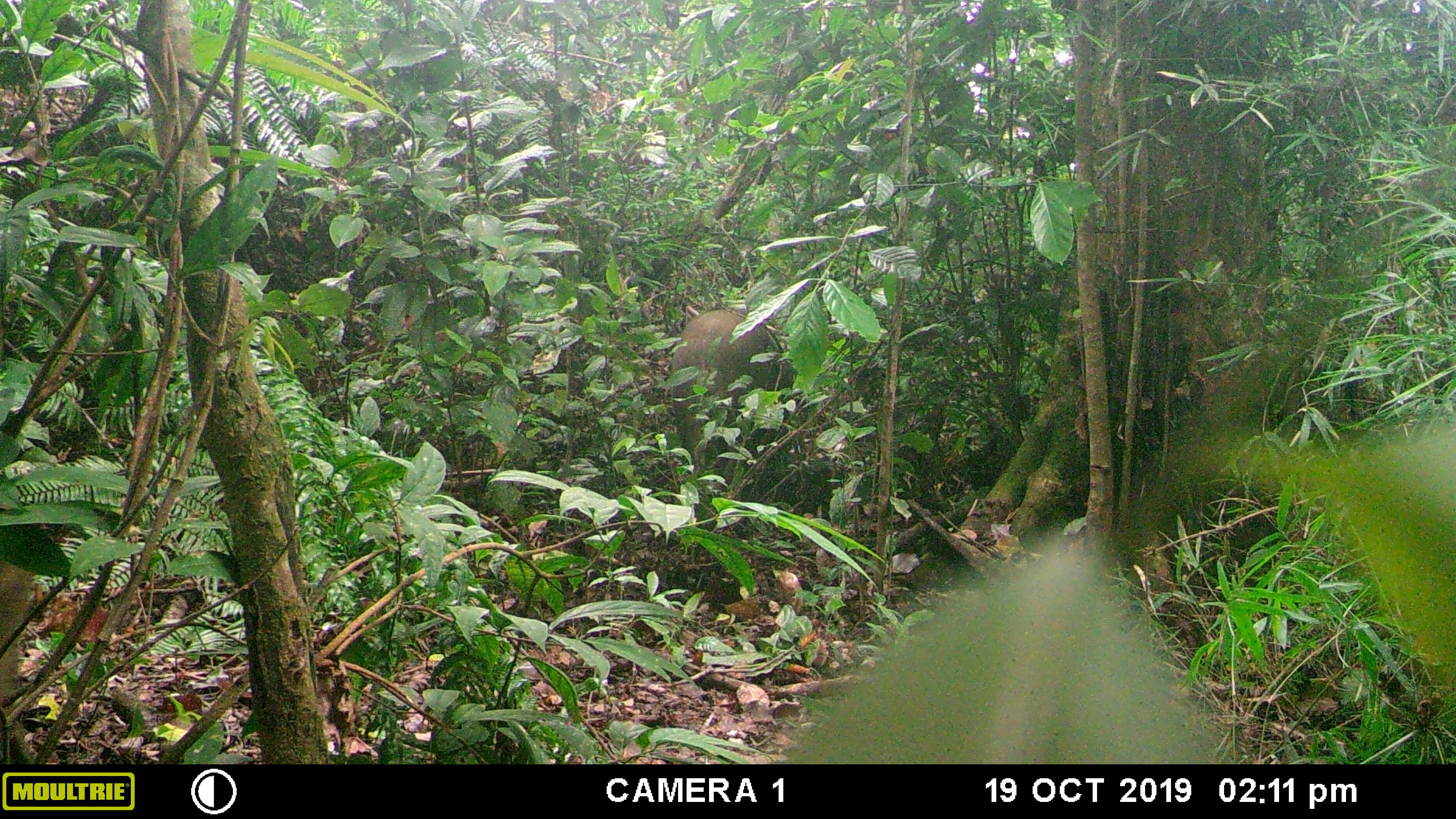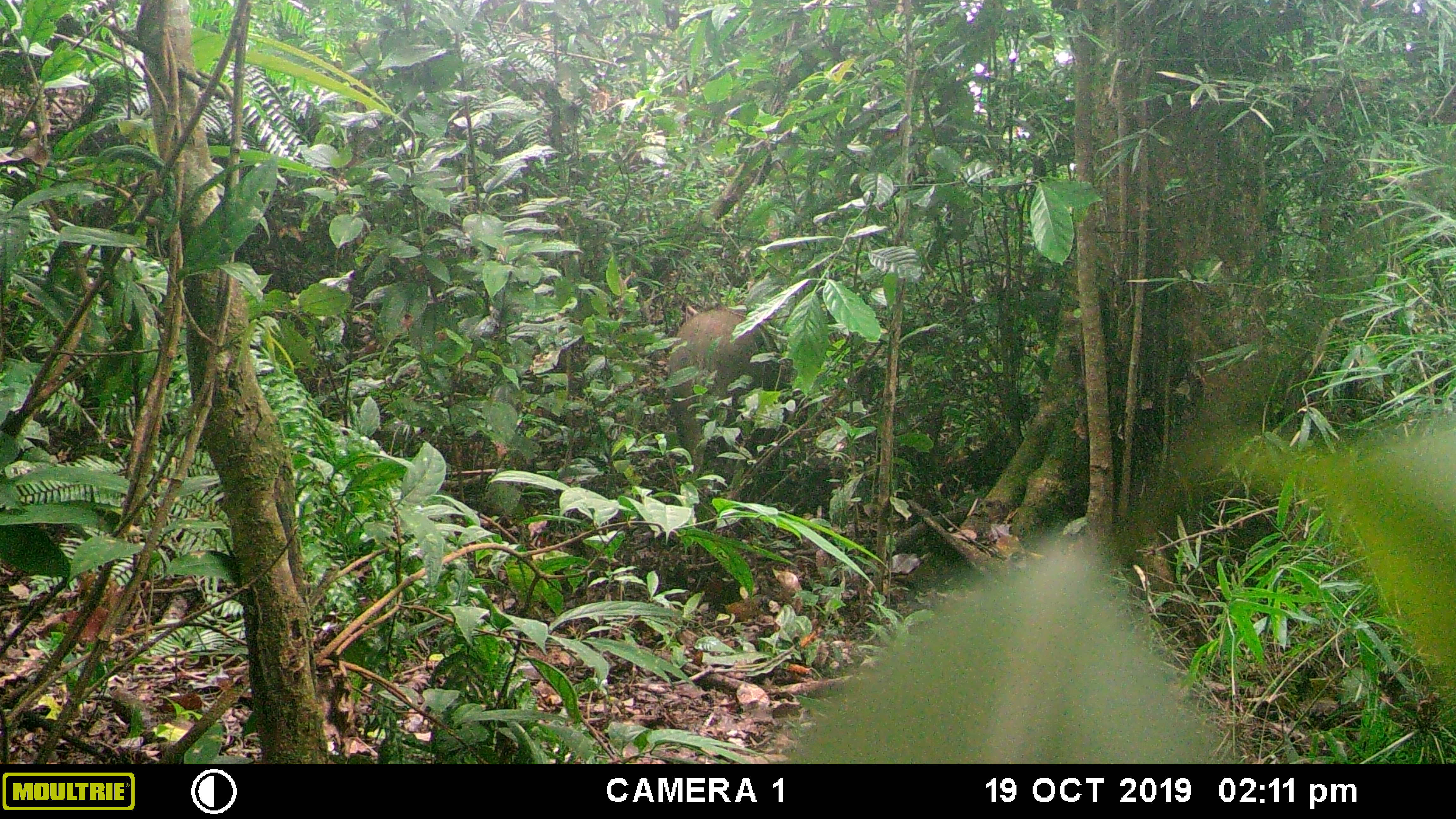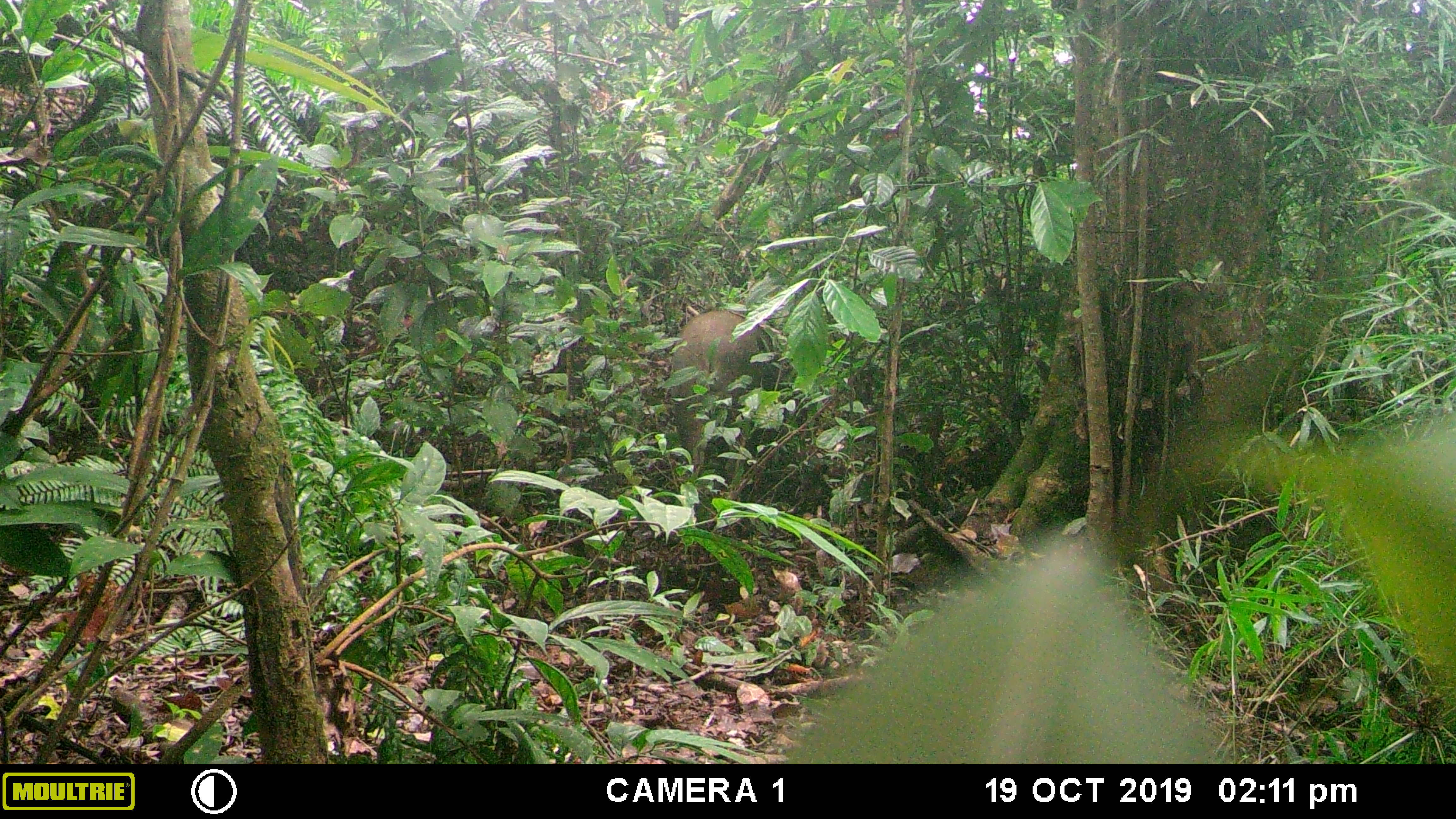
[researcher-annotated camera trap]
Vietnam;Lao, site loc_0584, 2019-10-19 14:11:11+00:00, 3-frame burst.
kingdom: Animalia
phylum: Chordata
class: Mammalia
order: Artiodactyla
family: Suidae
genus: Sus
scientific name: Sus scrofa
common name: eurasian wild pig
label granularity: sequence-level